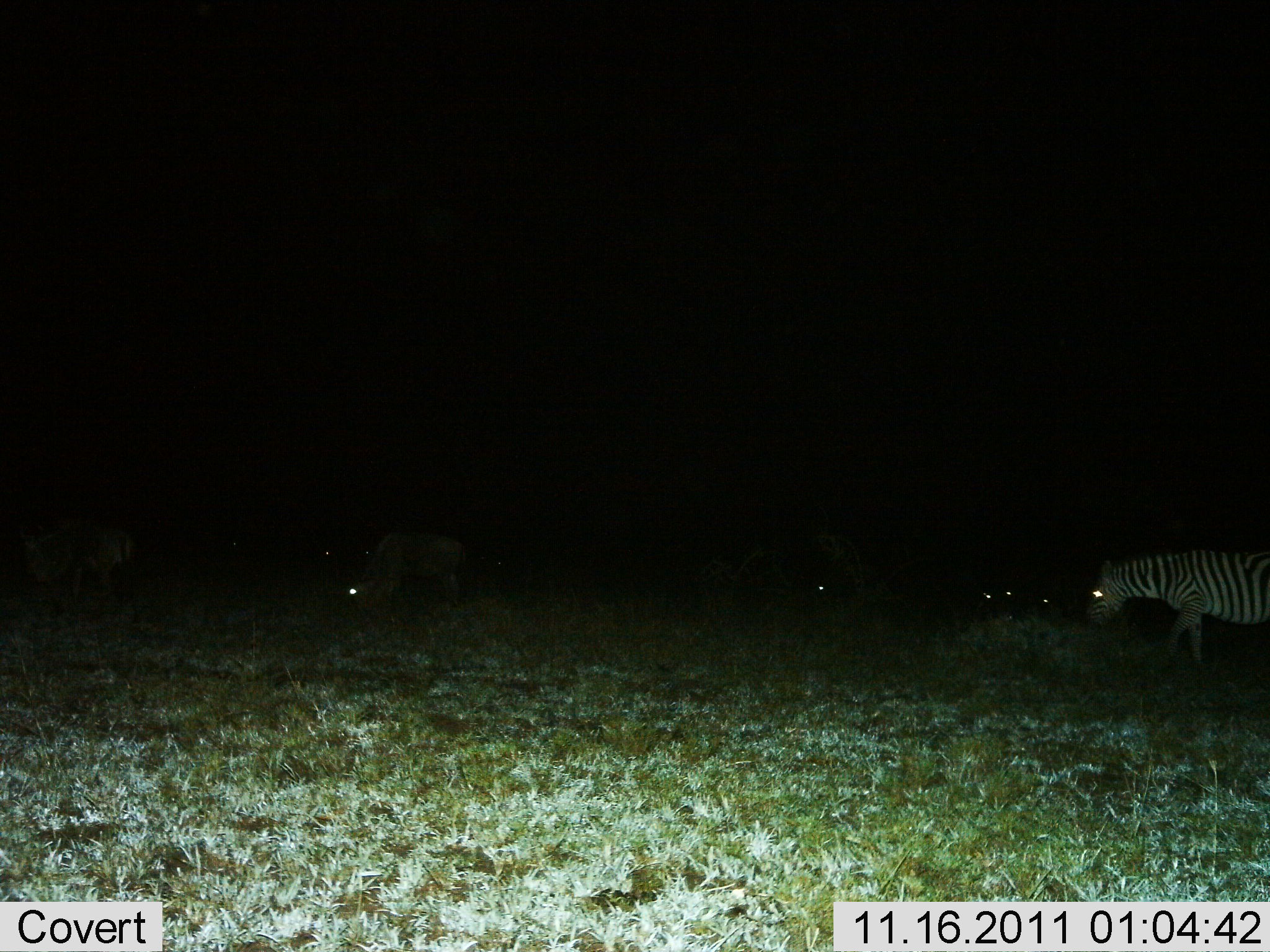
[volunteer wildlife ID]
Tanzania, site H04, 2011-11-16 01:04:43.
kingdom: Animalia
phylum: Chordata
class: Mammalia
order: Perissodactyla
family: Equidae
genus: Equus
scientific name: Equus quagga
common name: plains zebra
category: zebra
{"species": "zebra (plains zebra) (Equus quagga)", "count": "1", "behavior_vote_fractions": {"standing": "33%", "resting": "7%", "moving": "60%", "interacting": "0%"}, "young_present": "0%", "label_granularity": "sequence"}